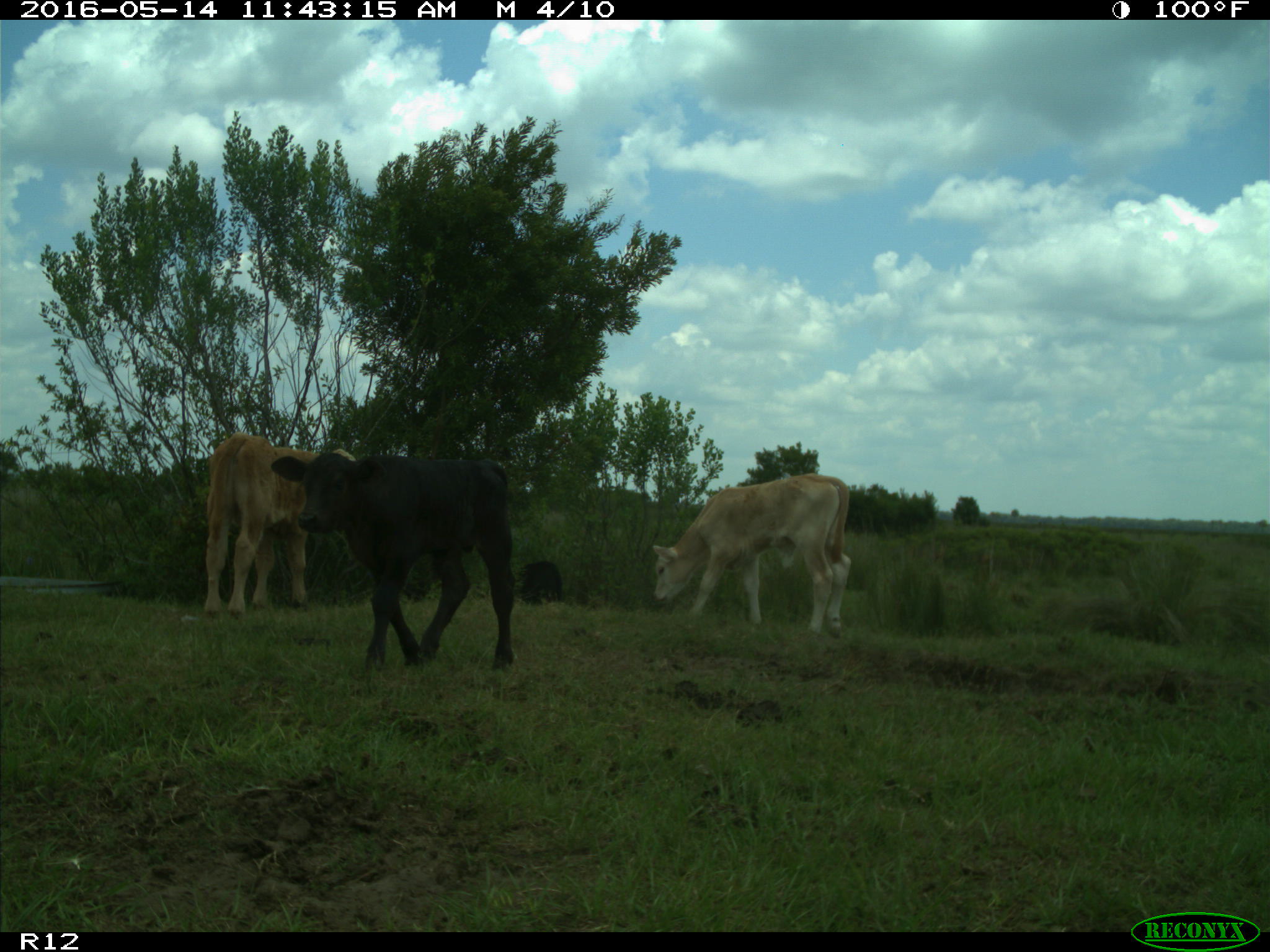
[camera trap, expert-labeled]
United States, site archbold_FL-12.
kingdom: Animalia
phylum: Chordata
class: Mammalia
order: Artiodactyla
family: Bovidae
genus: Bos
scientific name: Bos taurus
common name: domestic cow